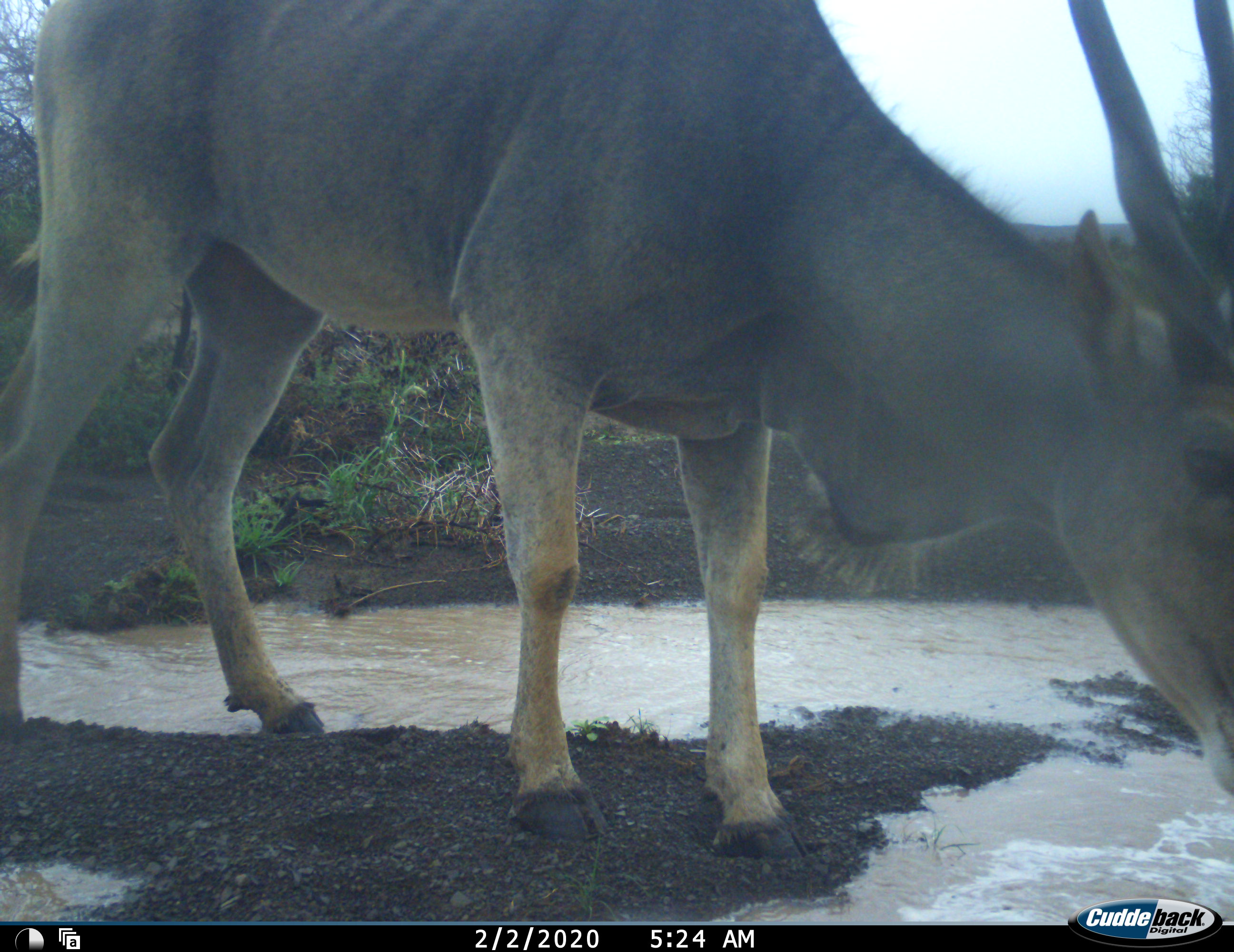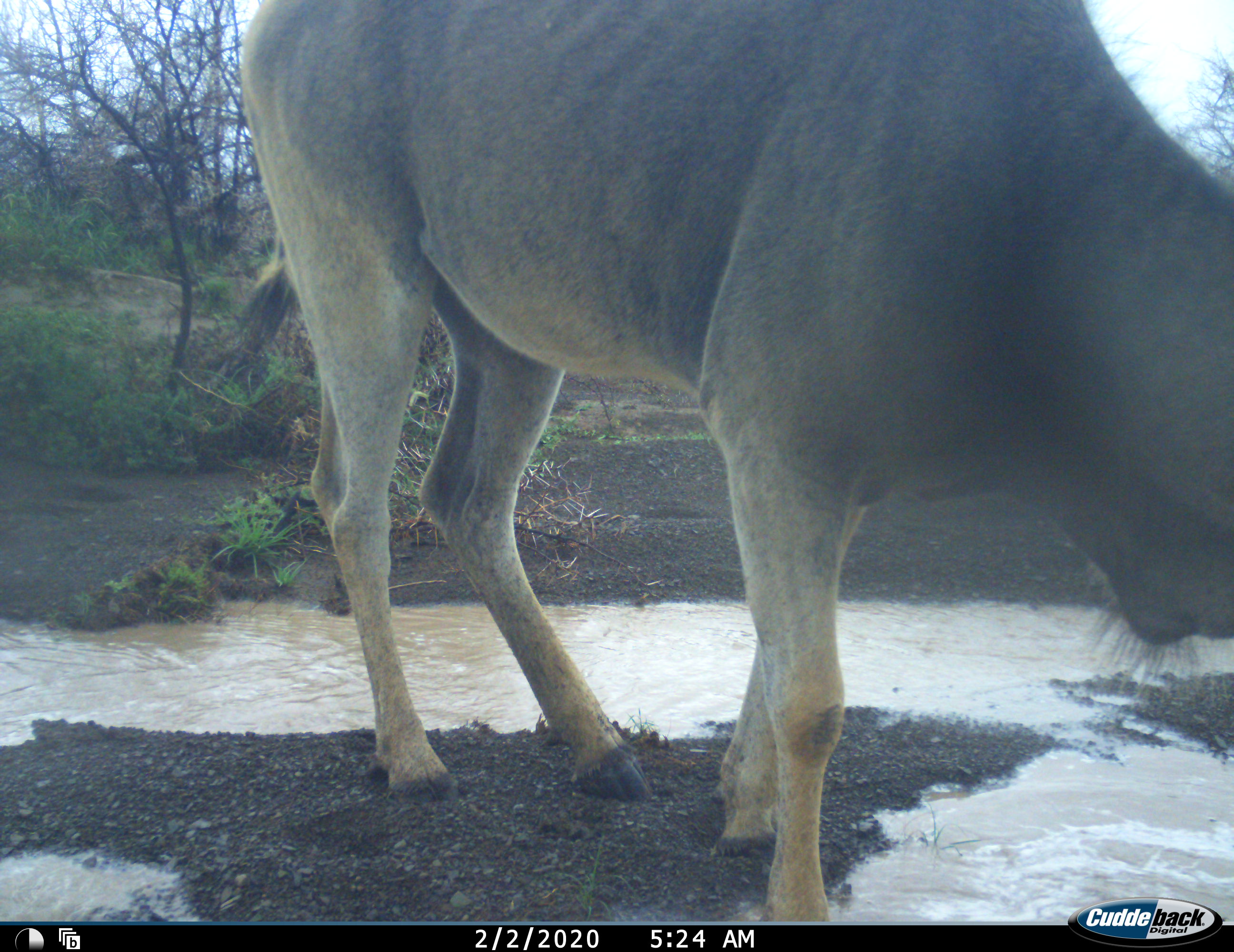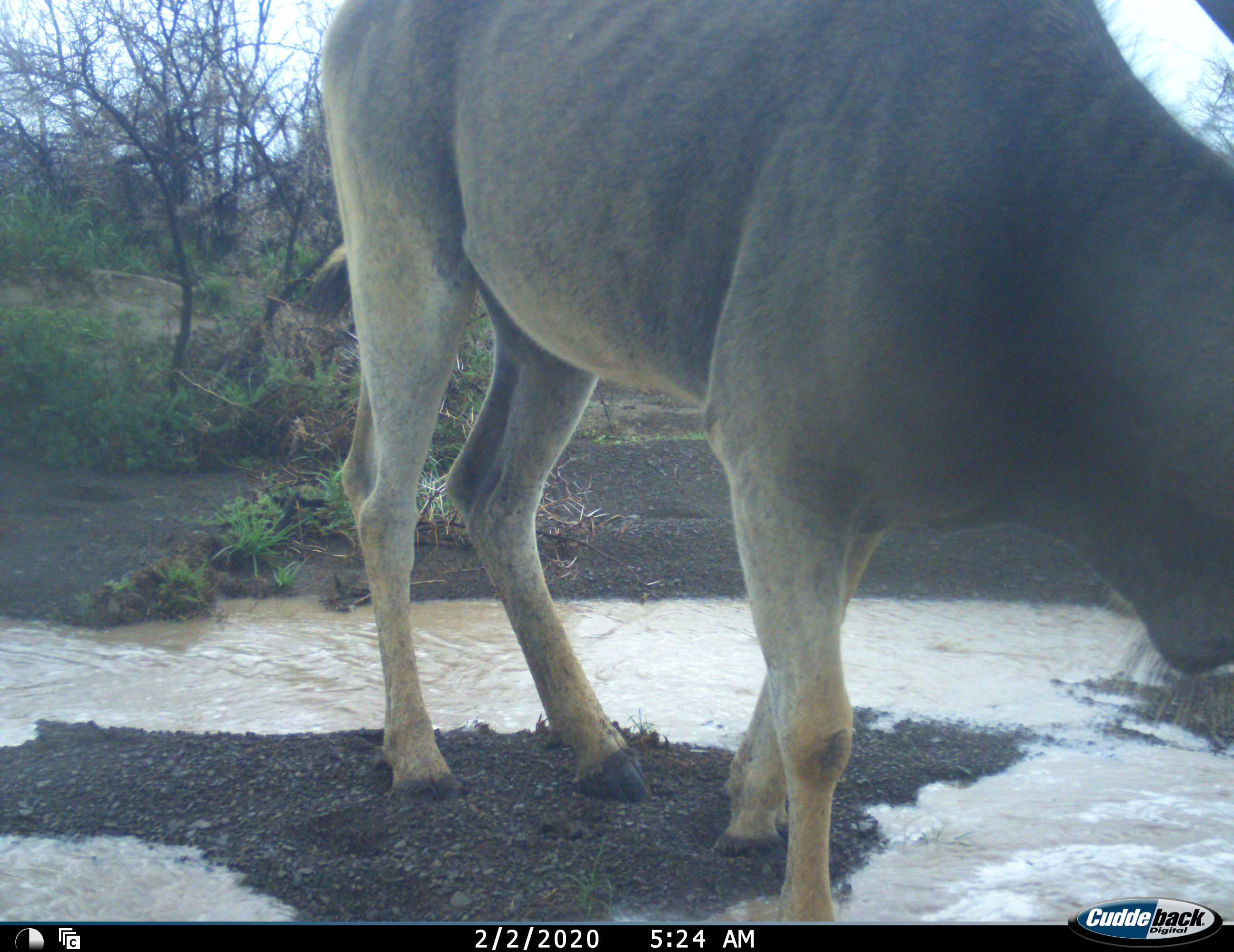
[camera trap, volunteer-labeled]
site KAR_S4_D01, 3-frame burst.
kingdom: Animalia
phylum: Chordata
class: Mammalia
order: Artiodactyla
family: Bovidae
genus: Tragelaphus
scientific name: Tragelaphus oryx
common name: eland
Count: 1.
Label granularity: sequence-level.